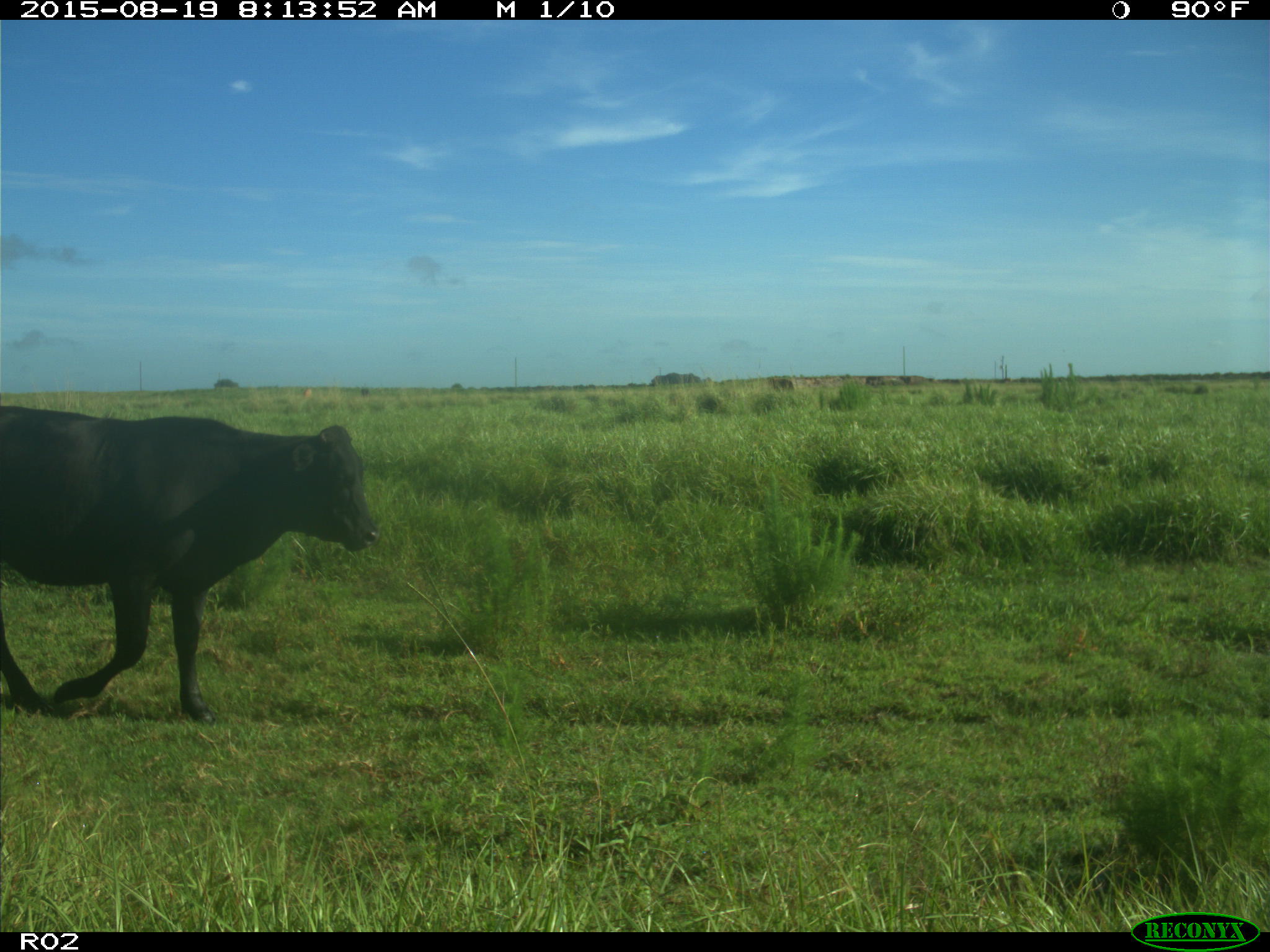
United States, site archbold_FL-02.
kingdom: Animalia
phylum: Chordata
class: Mammalia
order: Artiodactyla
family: Bovidae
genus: Bos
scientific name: Bos taurus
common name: domestic cow